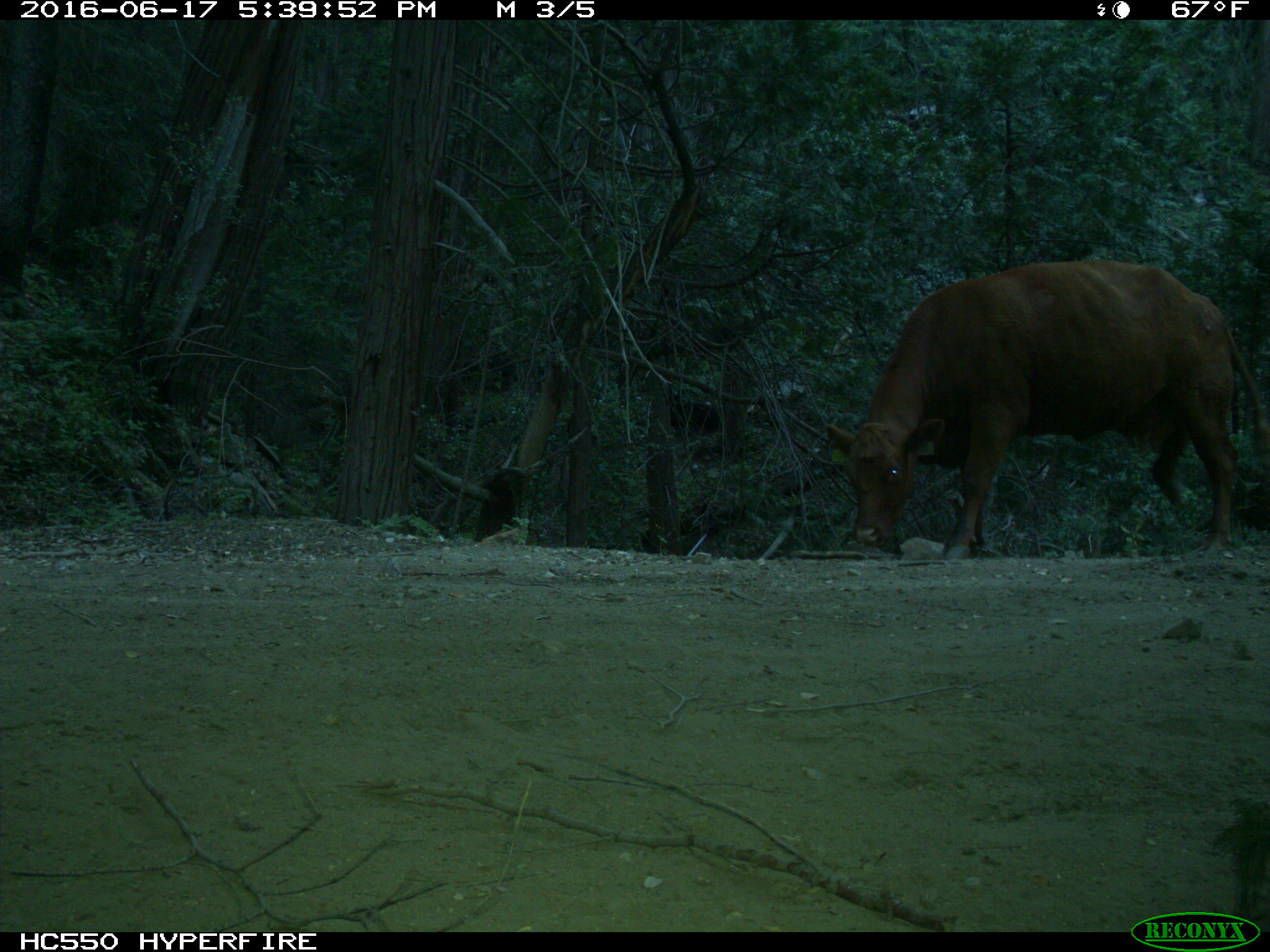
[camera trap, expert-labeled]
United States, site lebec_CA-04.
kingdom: Animalia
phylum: Chordata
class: Mammalia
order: Artiodactyla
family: Bovidae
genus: Bos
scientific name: Bos taurus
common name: domestic cow